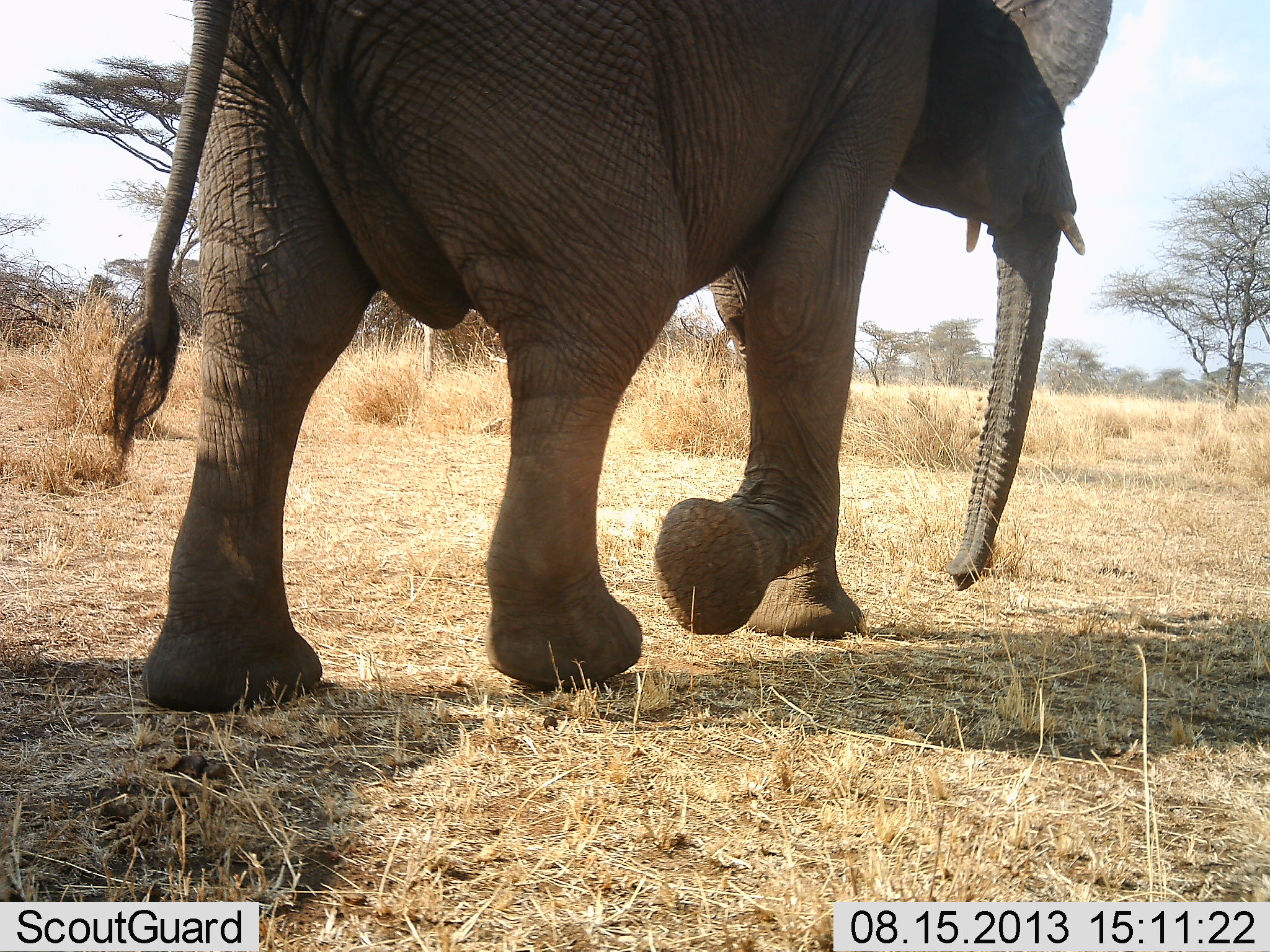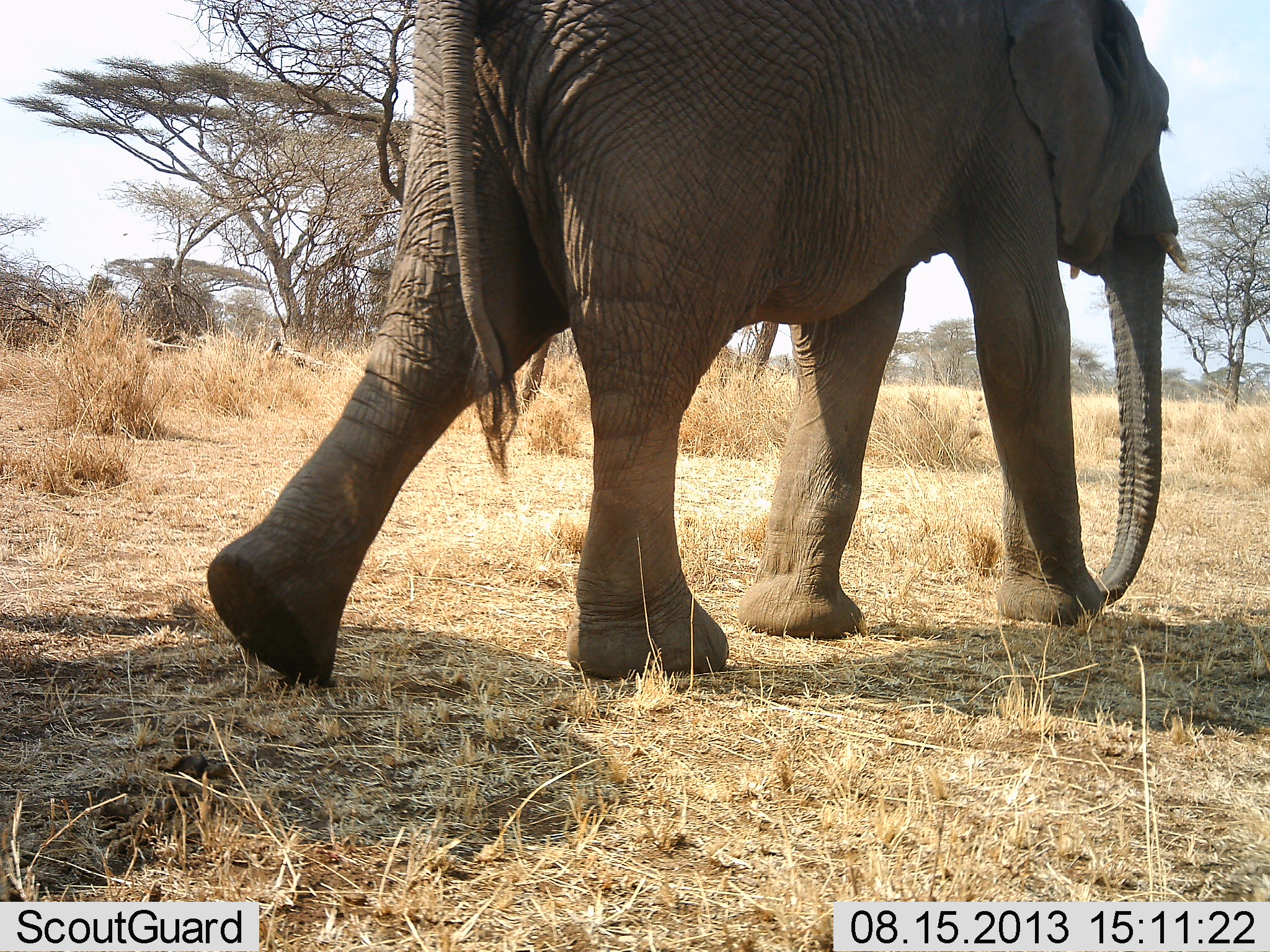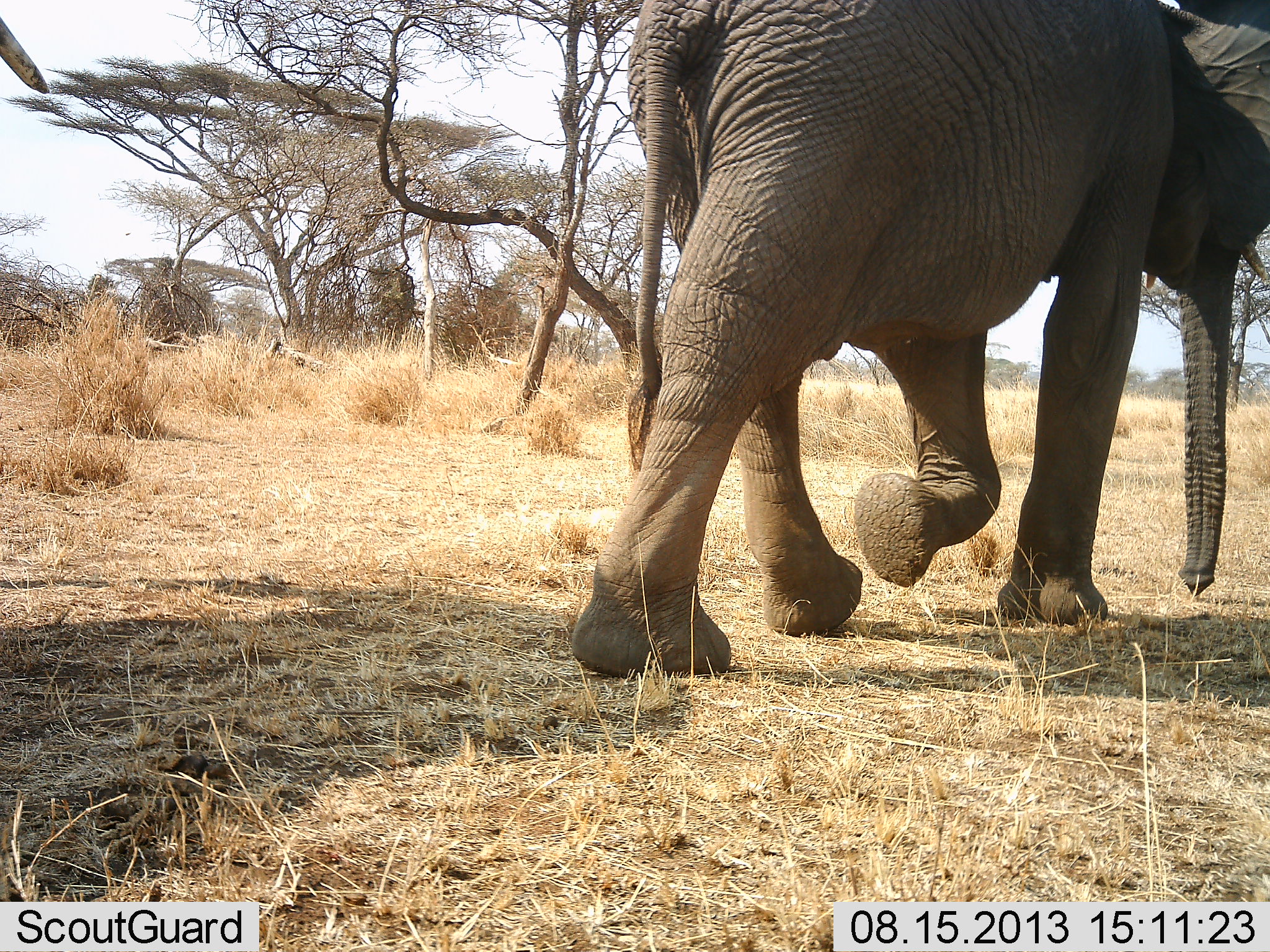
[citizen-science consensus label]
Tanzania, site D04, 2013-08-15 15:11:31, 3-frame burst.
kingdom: Animalia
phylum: Chordata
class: Mammalia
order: Proboscidea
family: Elephantidae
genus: Loxodonta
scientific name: Loxodonta africana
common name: african bush elephant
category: elephant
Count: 2.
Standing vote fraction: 0%.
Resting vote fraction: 0%.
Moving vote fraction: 100%.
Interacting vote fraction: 0%.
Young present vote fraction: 0%.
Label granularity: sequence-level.